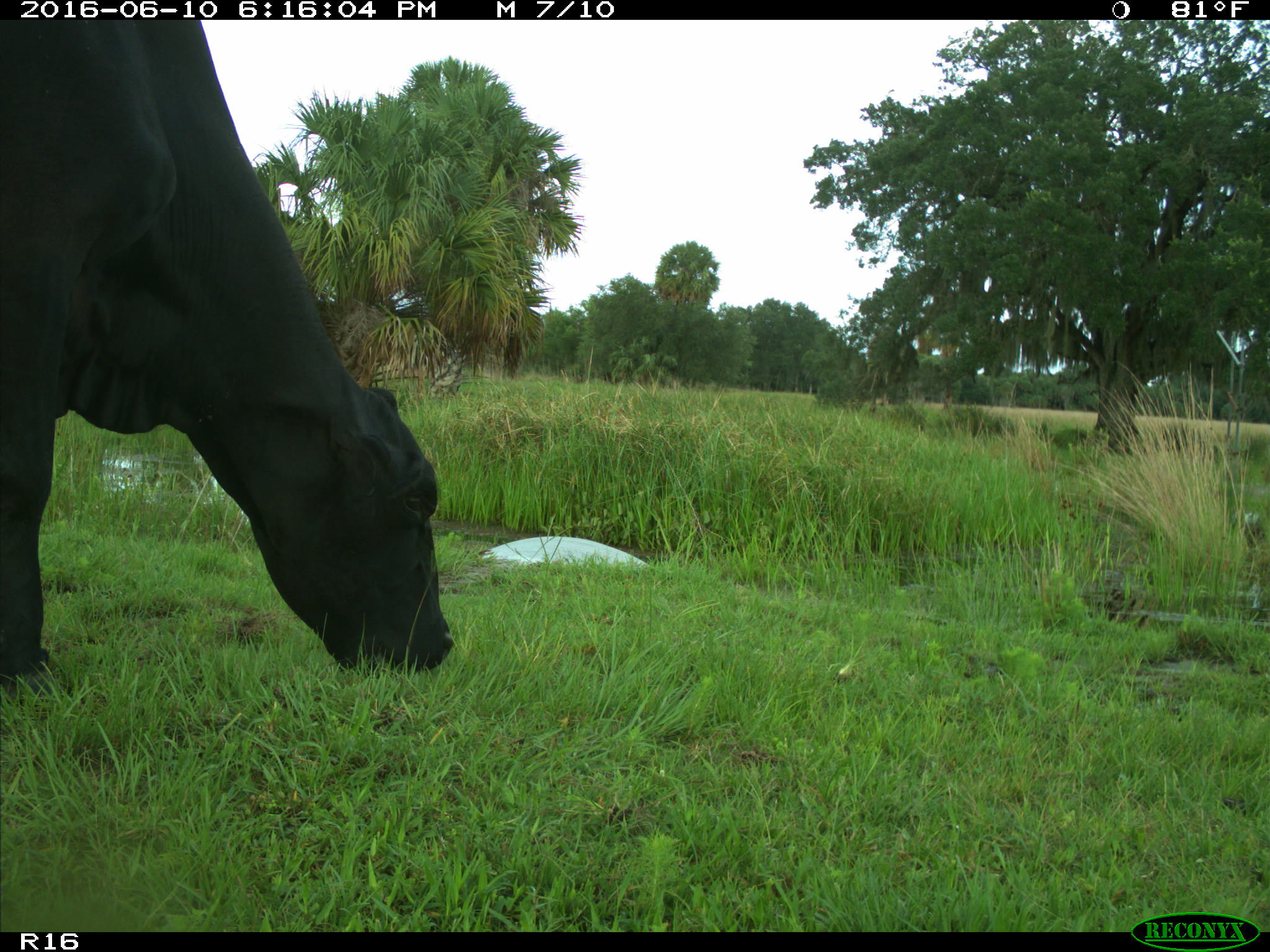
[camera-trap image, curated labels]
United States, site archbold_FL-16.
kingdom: Animalia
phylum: Chordata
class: Mammalia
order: Artiodactyla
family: Bovidae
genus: Bos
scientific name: Bos taurus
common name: domestic cow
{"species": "Bos taurus (domestic cow)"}